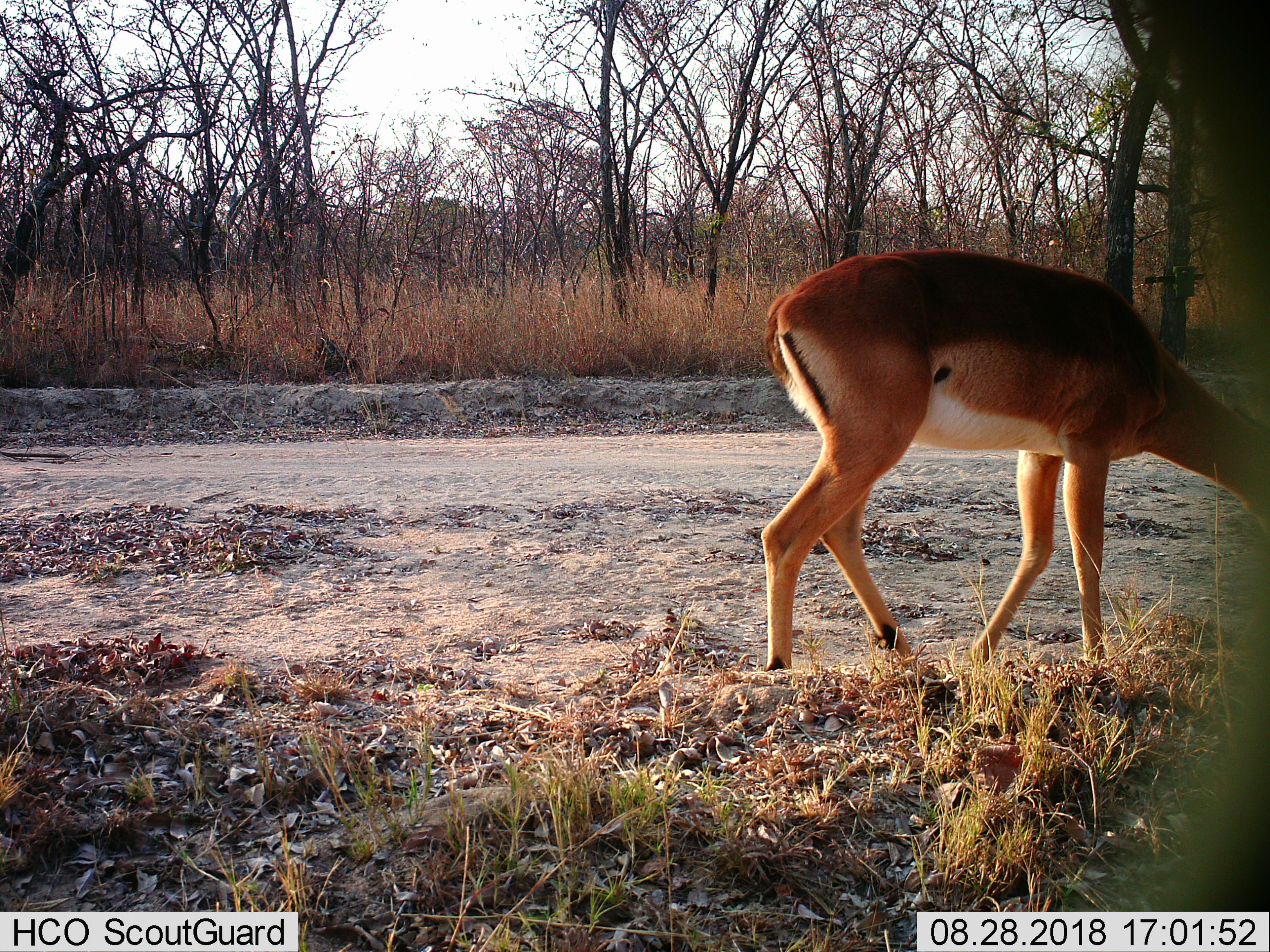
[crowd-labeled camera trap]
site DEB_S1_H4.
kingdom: Animalia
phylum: Chordata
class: Mammalia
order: Artiodactyla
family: Bovidae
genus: Aepyceros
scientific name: Aepyceros melampus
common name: impala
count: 1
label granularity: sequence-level